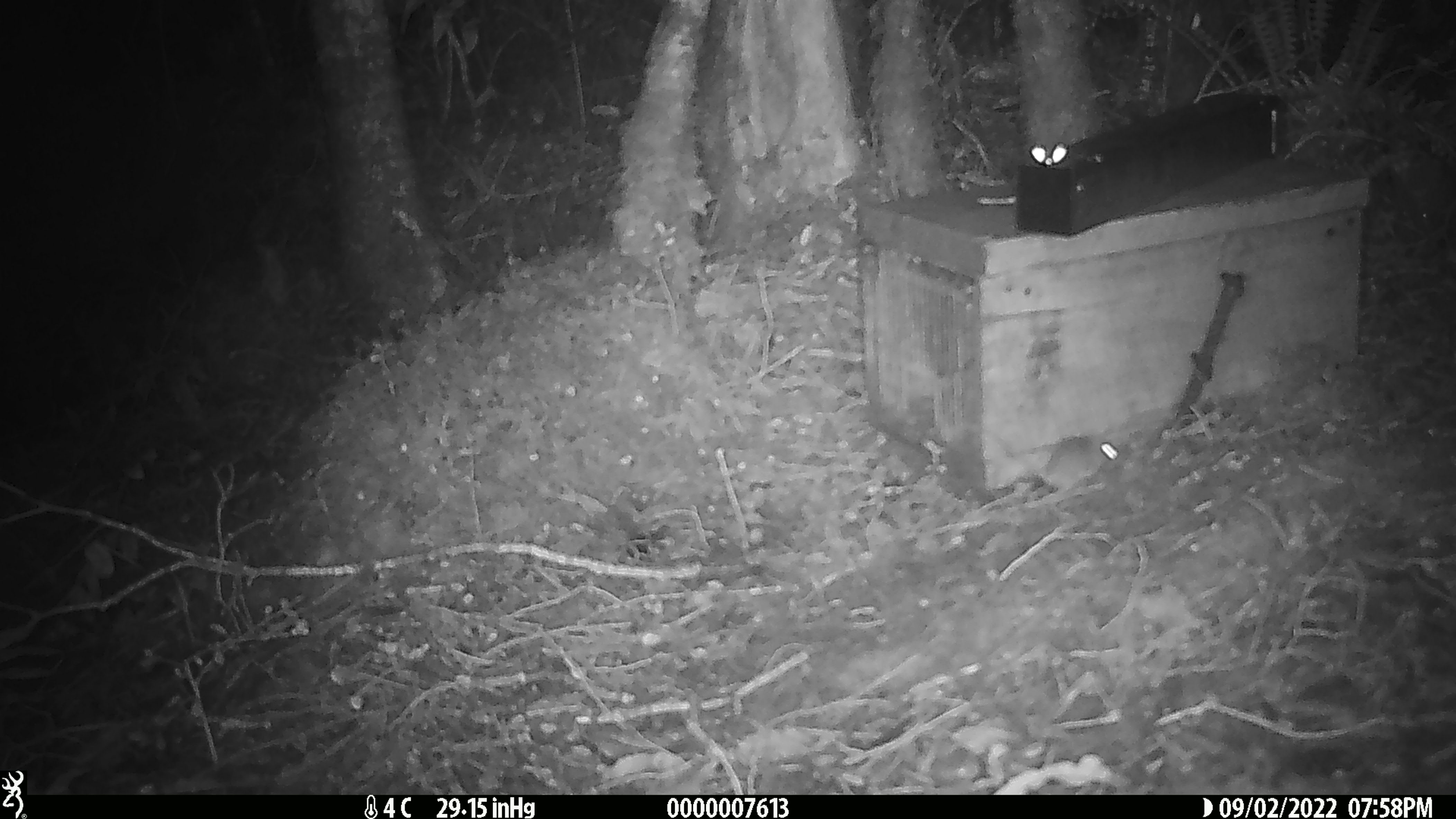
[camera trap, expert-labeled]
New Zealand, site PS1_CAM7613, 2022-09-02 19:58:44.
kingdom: Animalia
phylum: Chordata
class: Mammalia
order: Rodentia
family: Muridae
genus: Mus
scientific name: Mus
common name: mouse